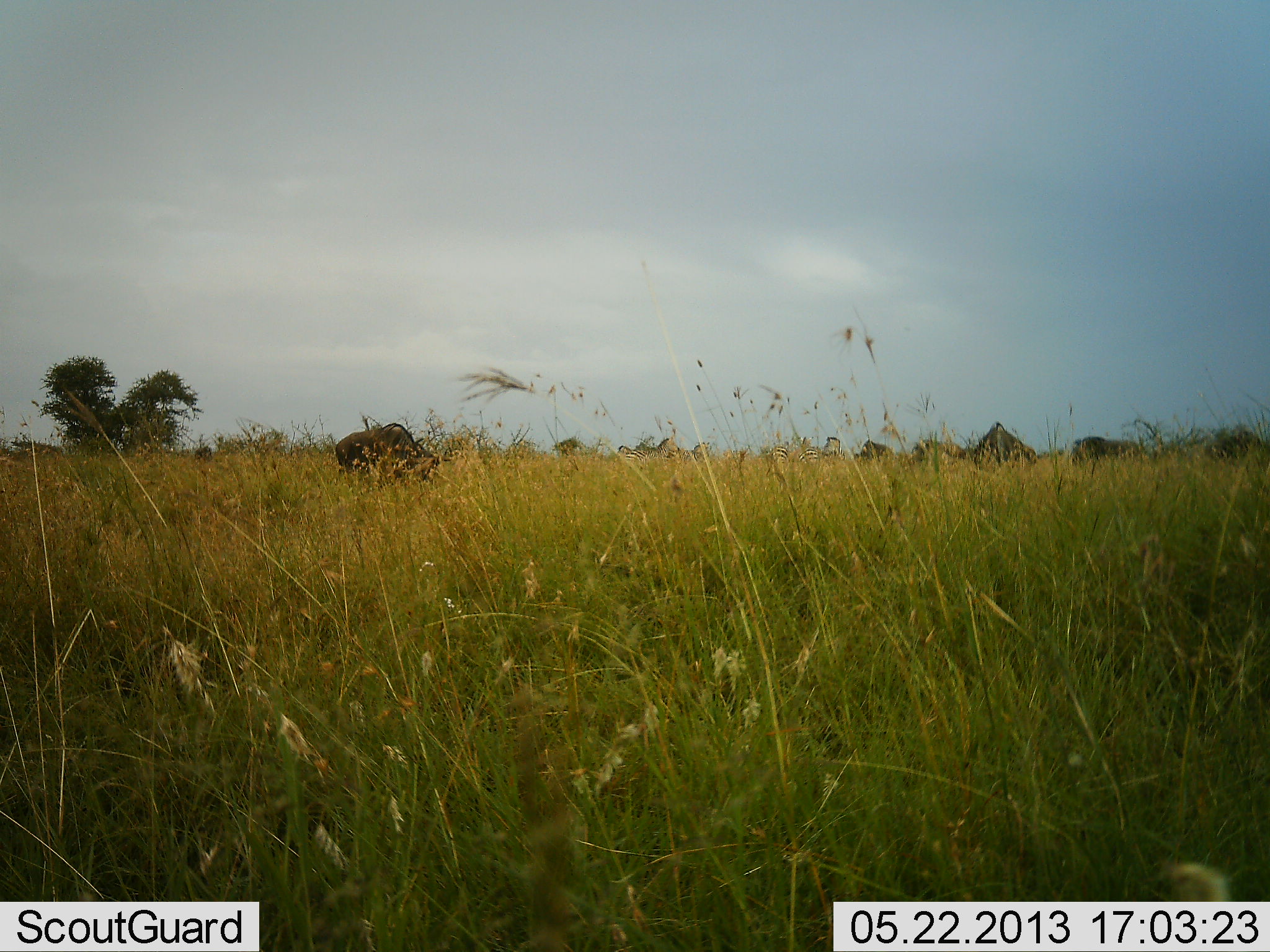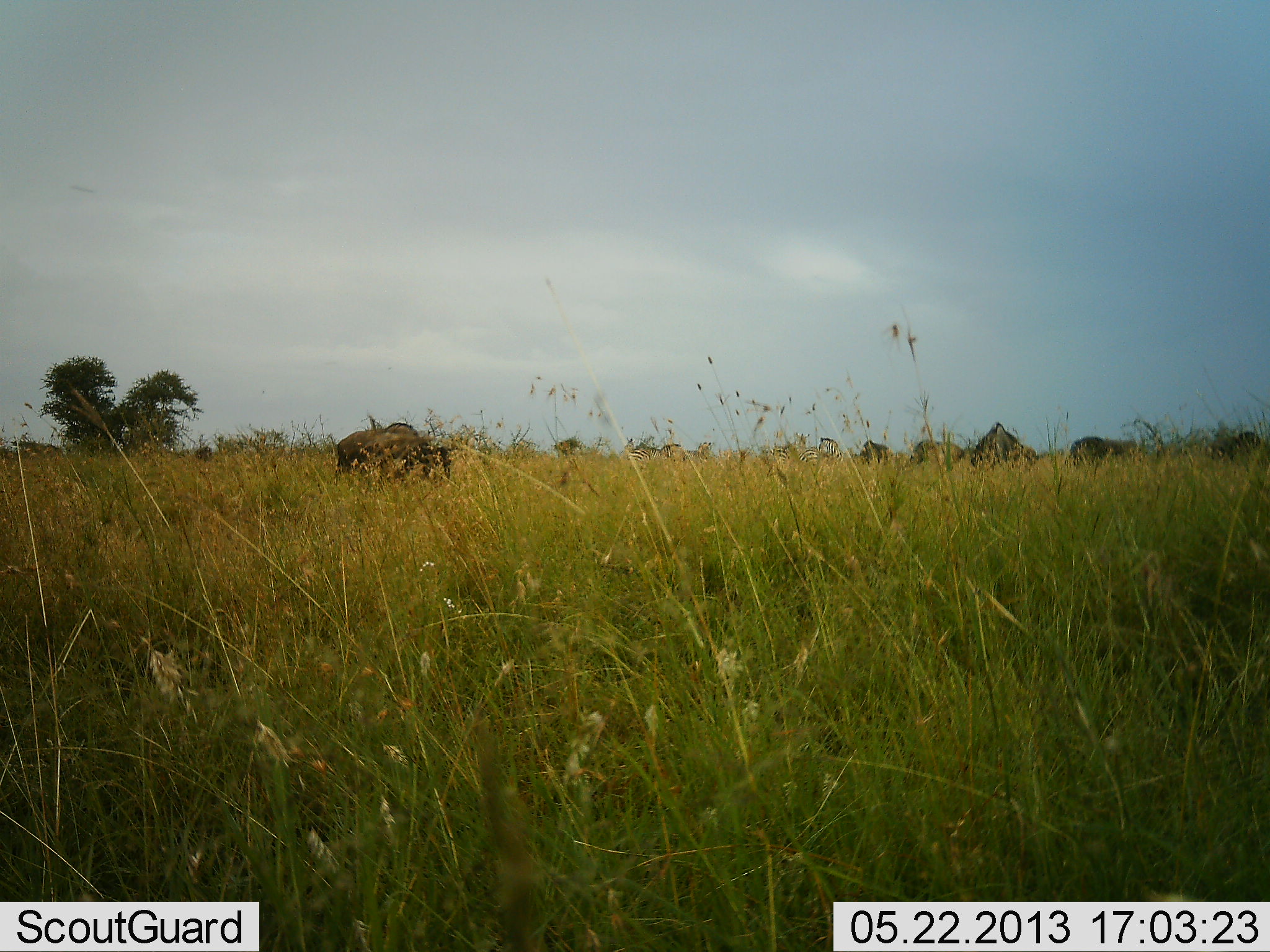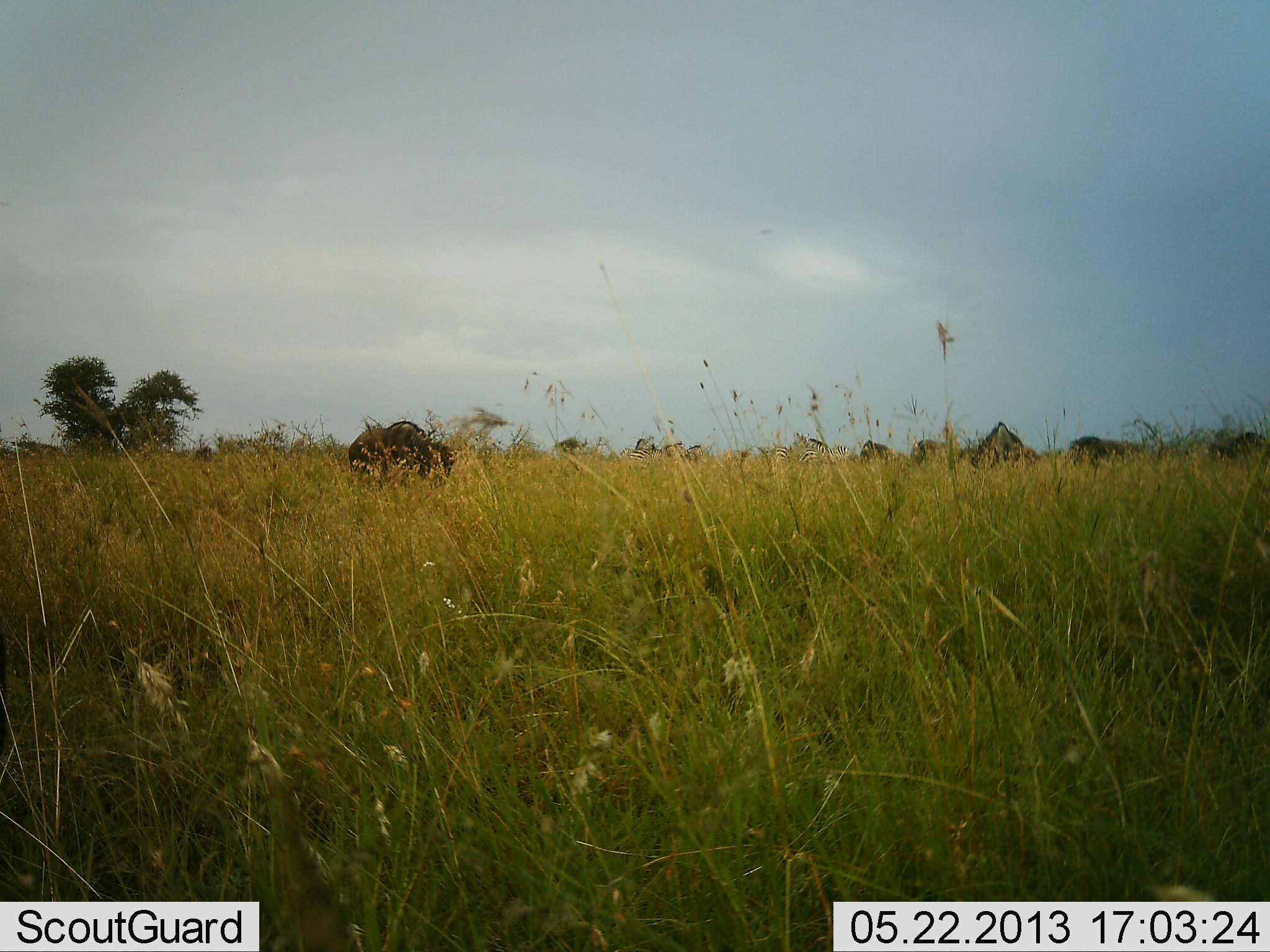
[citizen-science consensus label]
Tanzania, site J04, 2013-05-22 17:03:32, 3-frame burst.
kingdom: Animalia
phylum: Chordata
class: Mammalia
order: Artiodactyla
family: Bovidae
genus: Connochaetes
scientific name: Connochaetes taurinus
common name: blue wildebeest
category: wildebeest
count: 6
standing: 34%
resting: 0%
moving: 24%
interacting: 0%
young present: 0%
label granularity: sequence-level